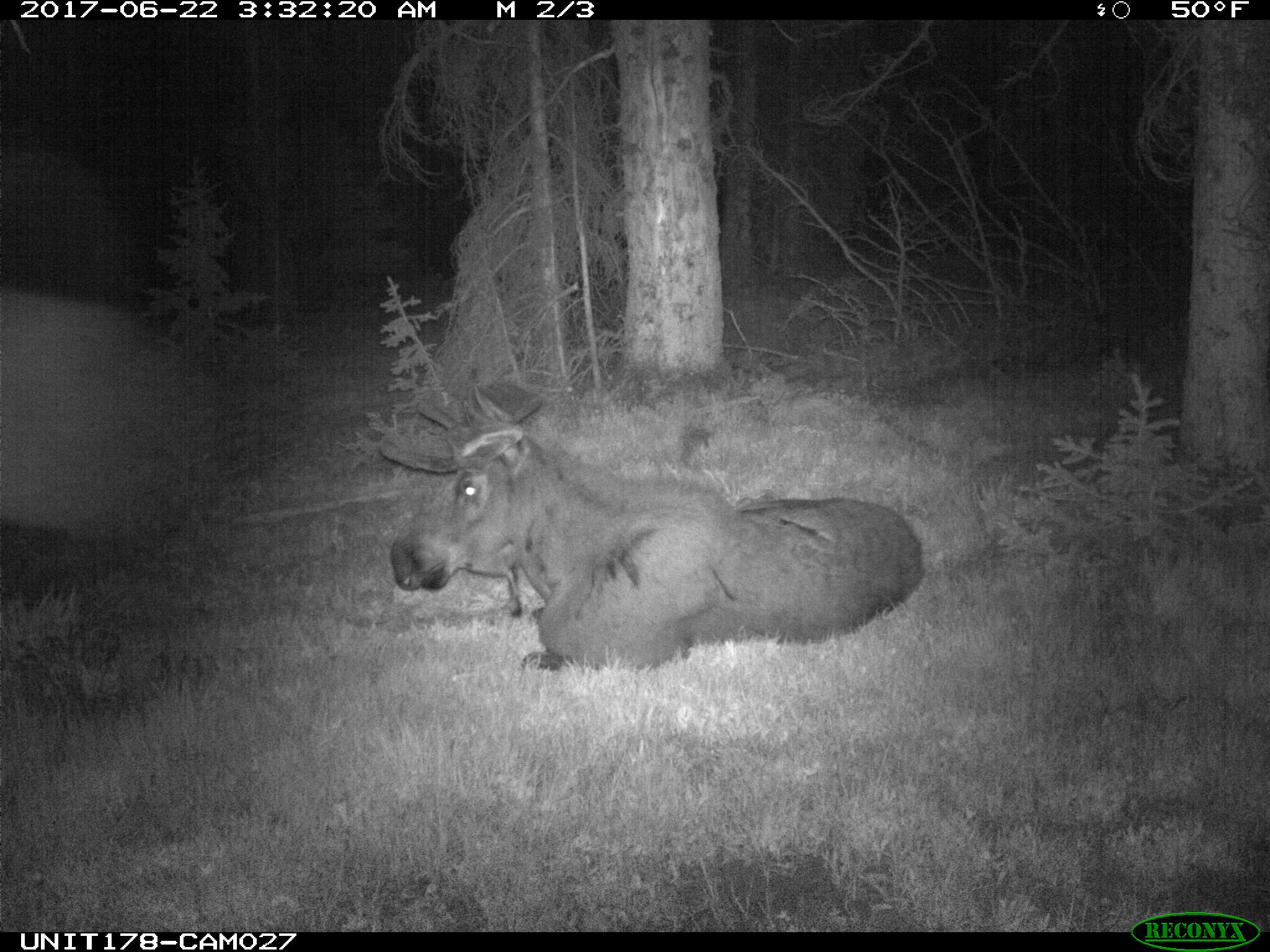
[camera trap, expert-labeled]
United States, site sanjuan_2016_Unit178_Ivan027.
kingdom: Animalia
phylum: Chordata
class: Mammalia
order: Artiodactyla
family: Cervidae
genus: Alces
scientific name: Alces alces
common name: moose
Alces alces (moose).